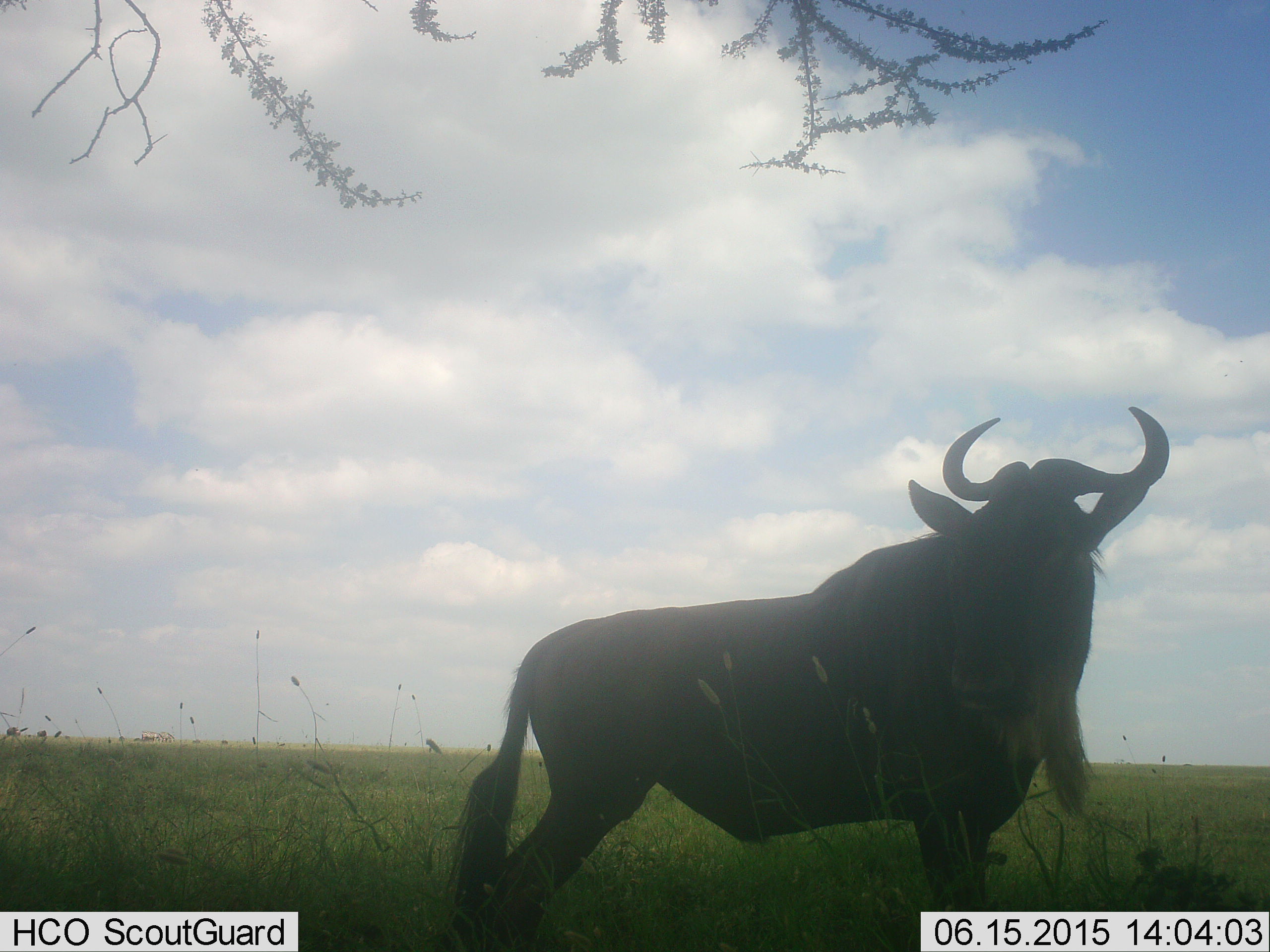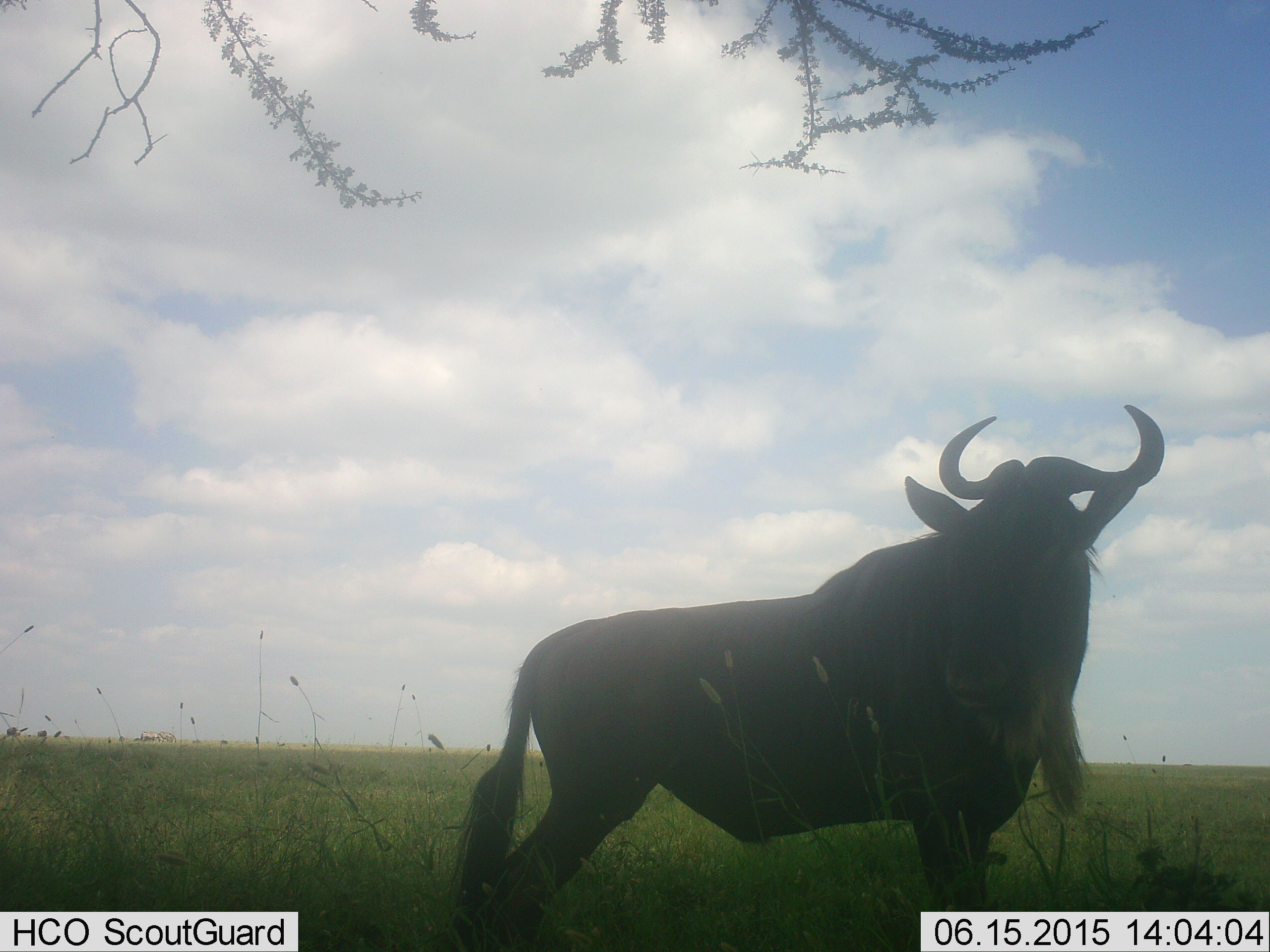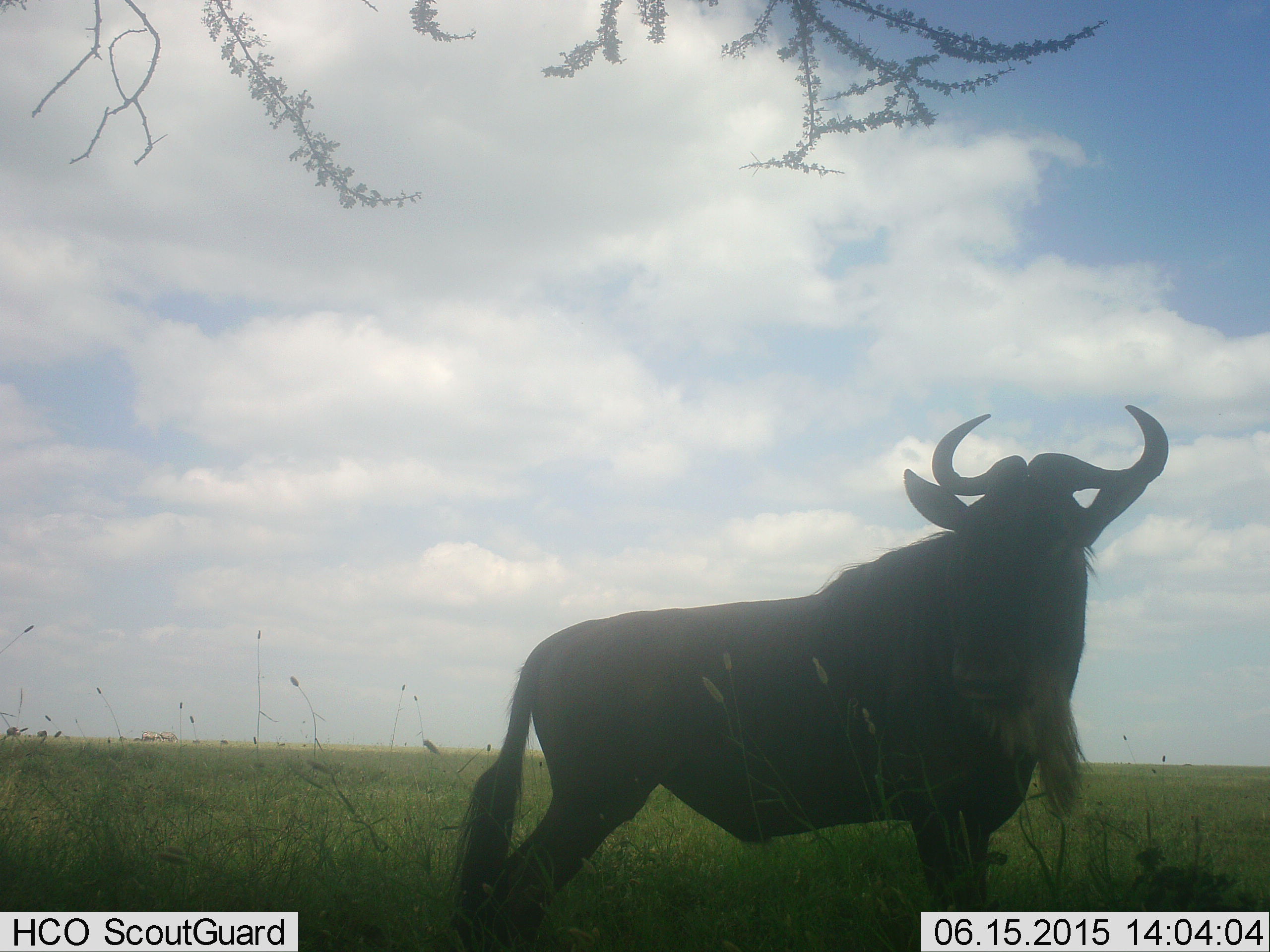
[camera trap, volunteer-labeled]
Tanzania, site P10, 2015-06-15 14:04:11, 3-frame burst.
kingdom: Animalia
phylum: Chordata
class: Mammalia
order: Artiodactyla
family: Bovidae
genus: Connochaetes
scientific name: Connochaetes taurinus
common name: blue wildebeest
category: wildebeest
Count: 1.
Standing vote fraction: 90%.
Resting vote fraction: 0%.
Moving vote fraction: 10%.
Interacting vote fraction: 0%.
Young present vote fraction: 0%.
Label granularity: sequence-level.